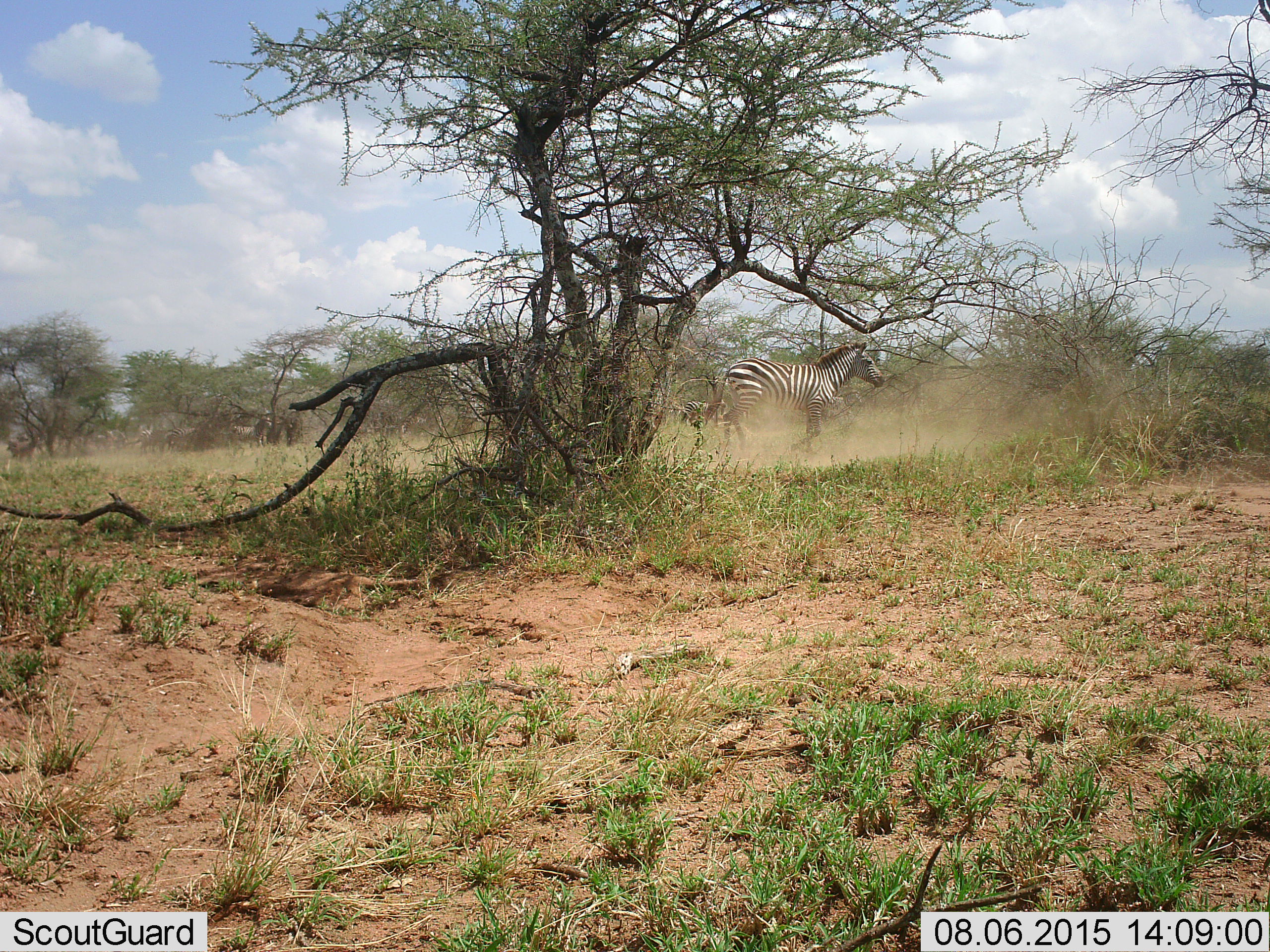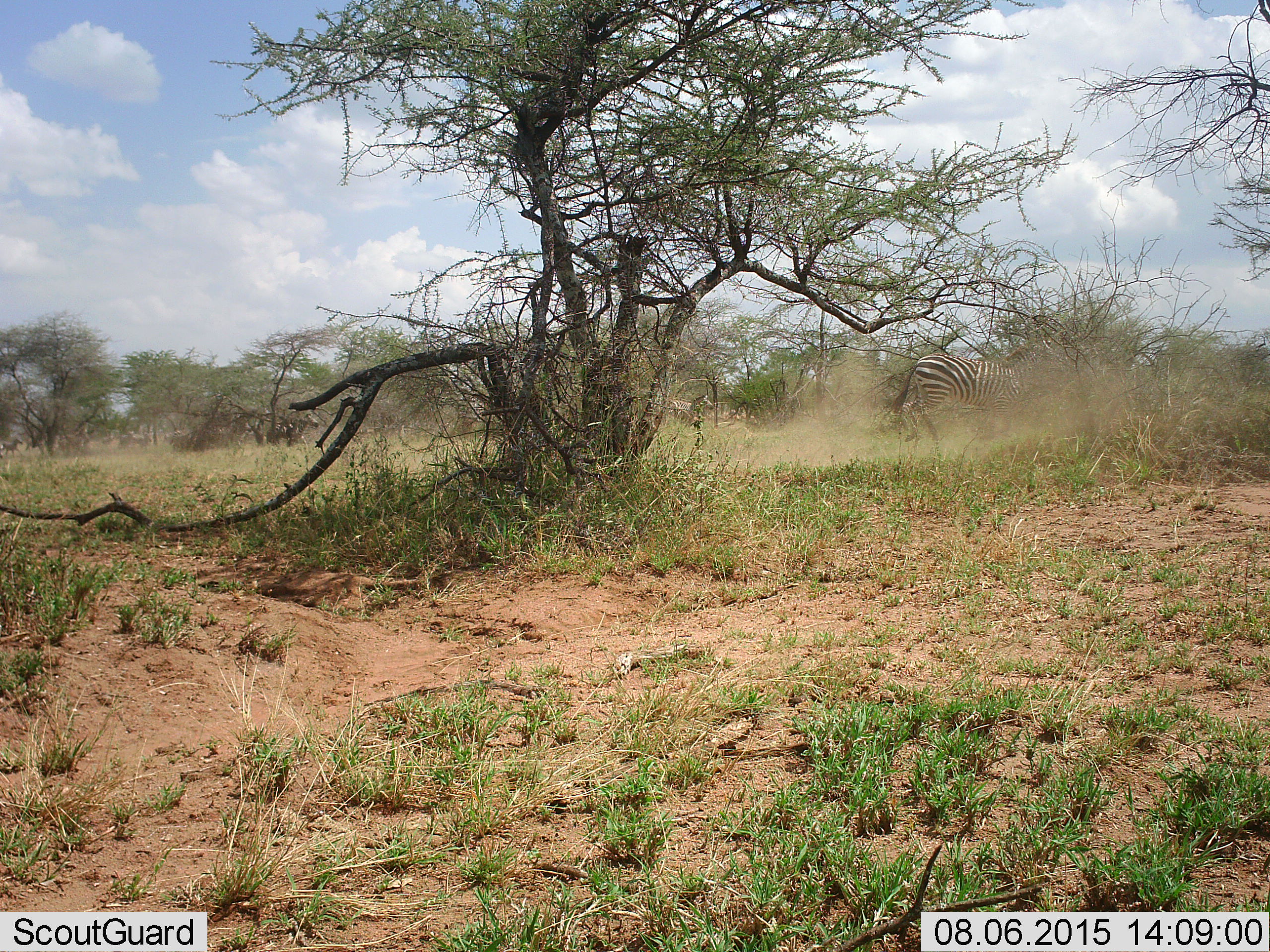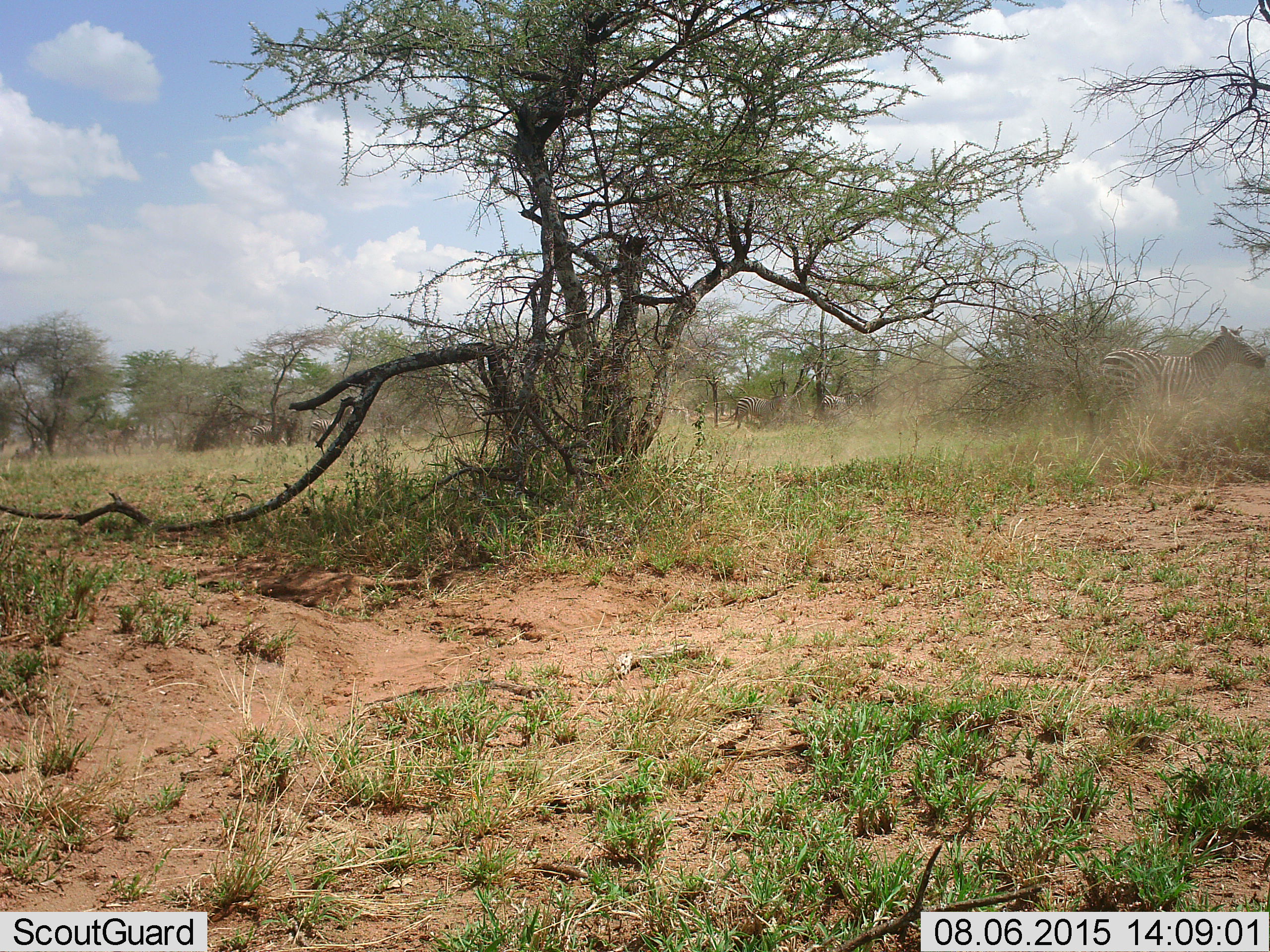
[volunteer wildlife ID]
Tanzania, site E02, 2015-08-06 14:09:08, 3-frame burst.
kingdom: Animalia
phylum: Chordata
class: Mammalia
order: Perissodactyla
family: Equidae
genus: Equus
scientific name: Equus quagga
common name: plains zebra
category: zebra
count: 11-50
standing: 10%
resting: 0%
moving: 100%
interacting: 0%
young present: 5%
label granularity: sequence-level